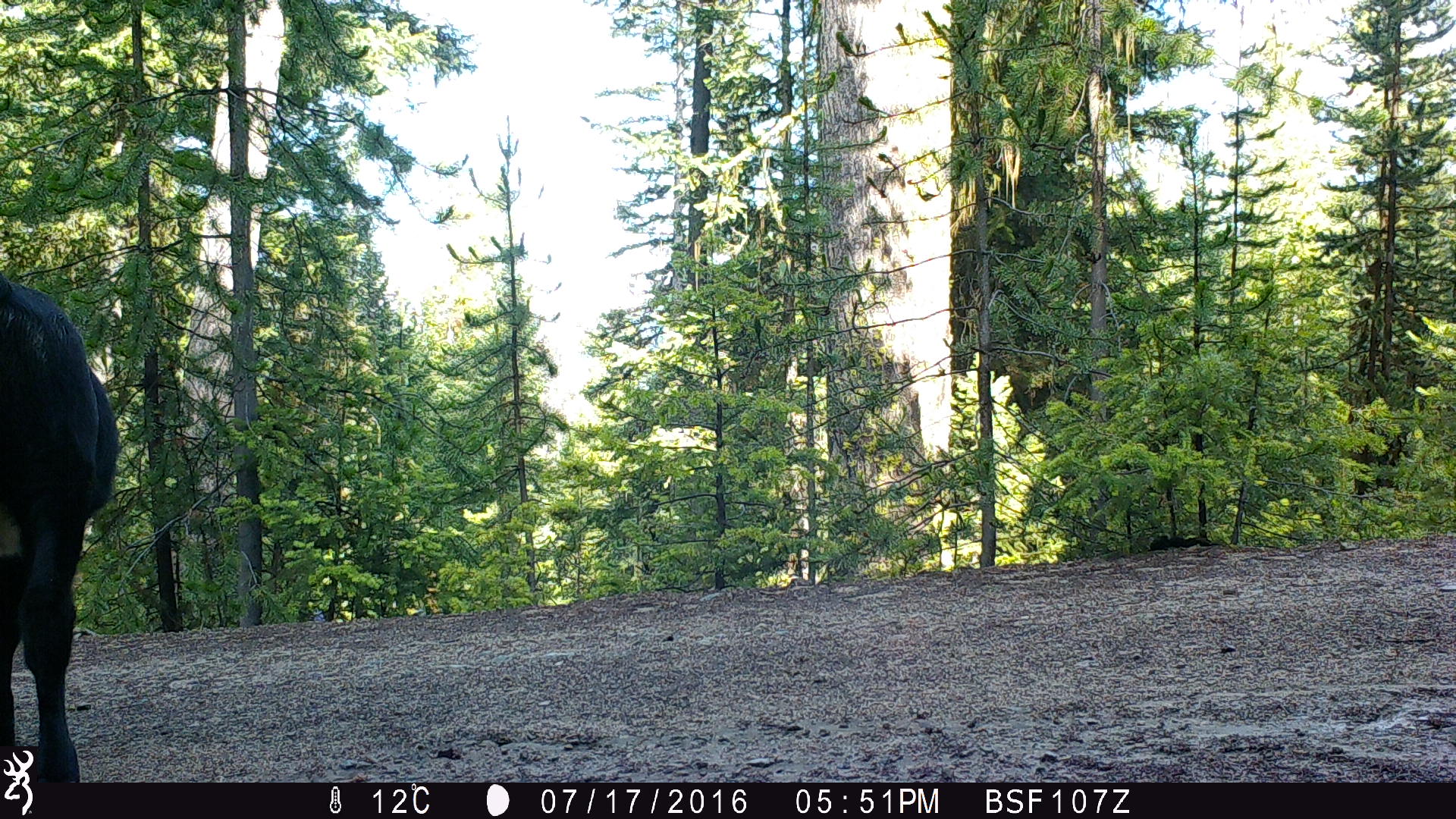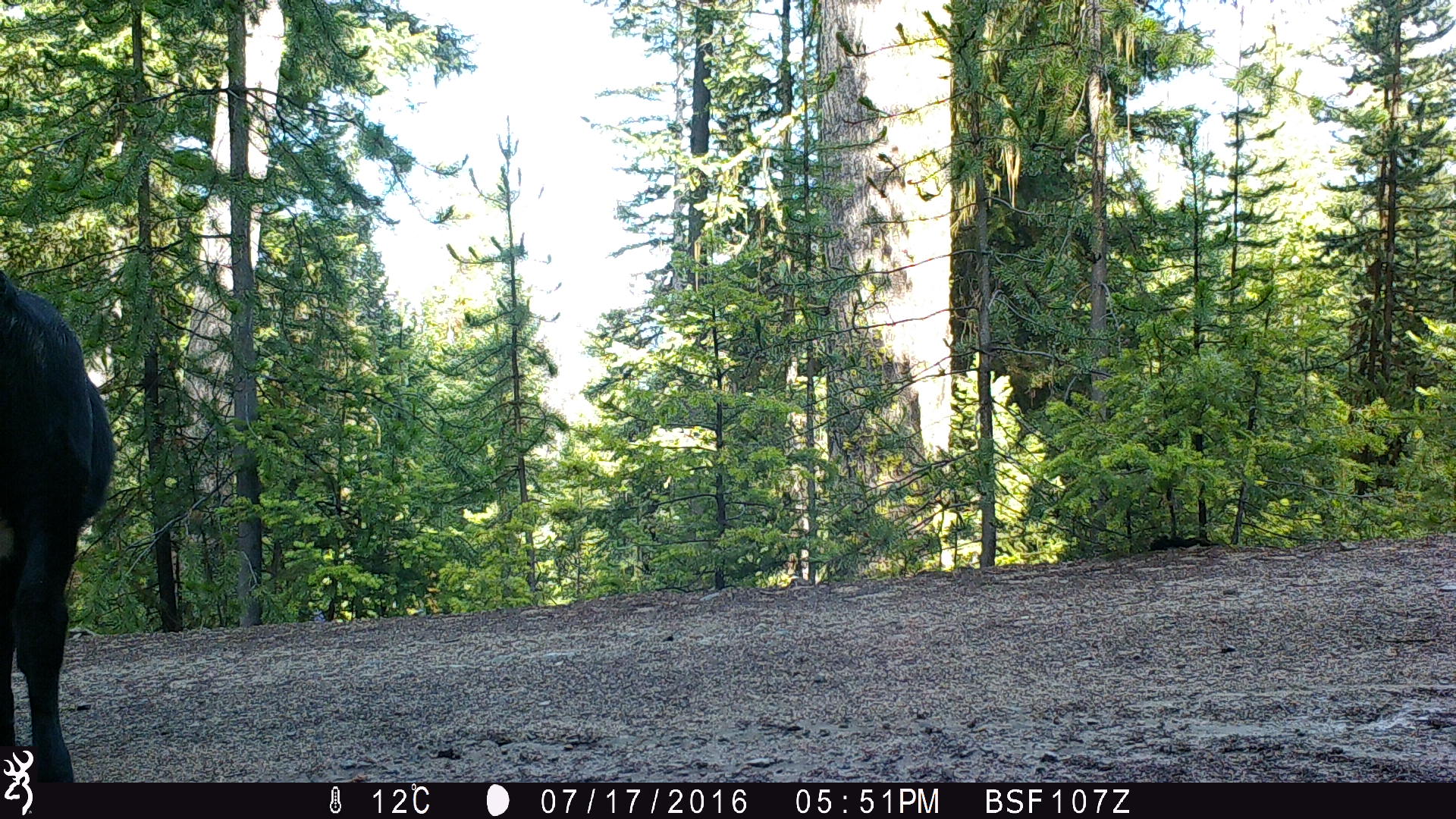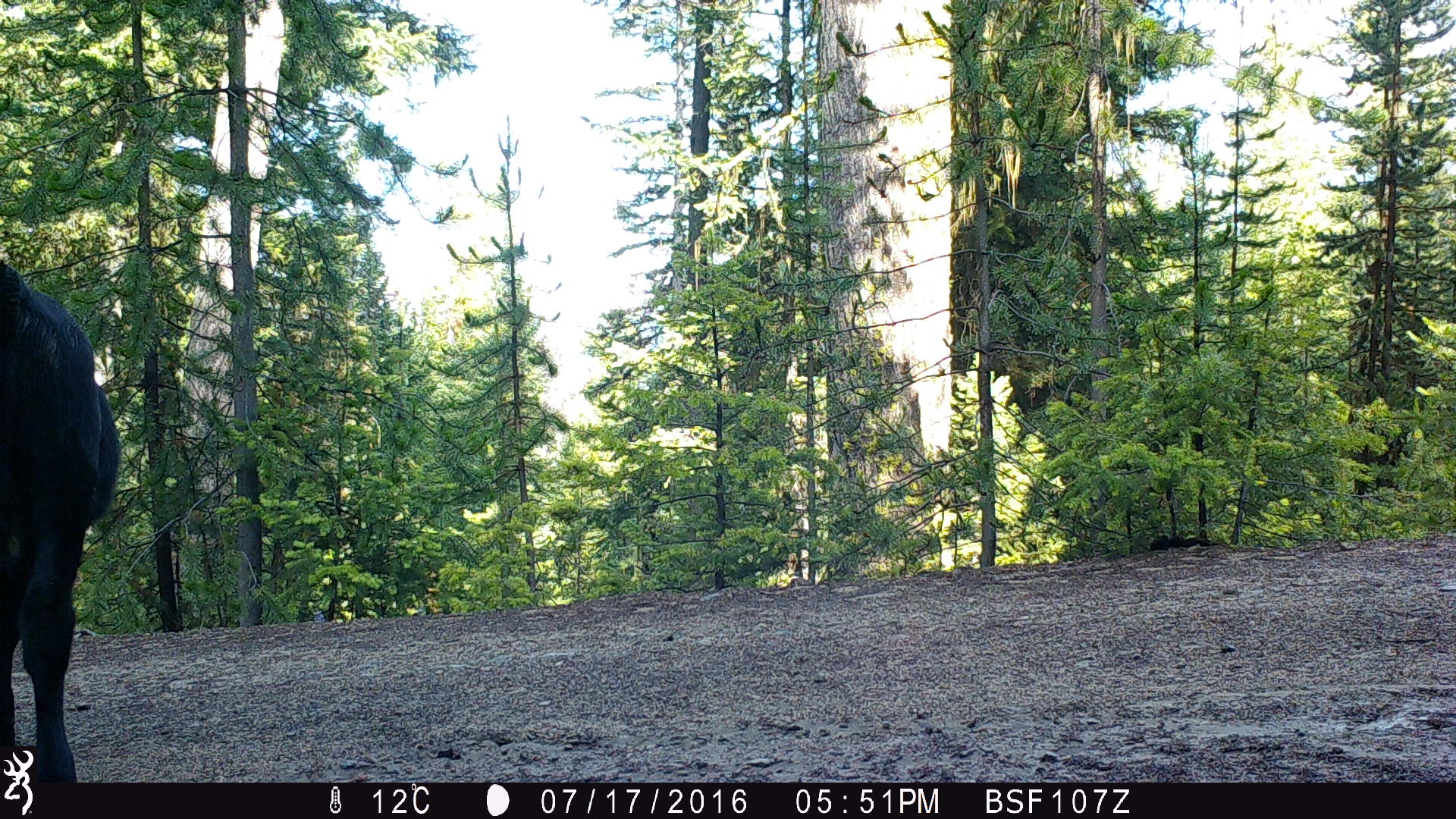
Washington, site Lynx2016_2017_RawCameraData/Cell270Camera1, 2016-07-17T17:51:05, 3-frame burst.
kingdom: Animalia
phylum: Chordata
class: Mammalia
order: Artiodactyla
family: Bovidae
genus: Bos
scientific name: Bos taurus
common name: domestic cattle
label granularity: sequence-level